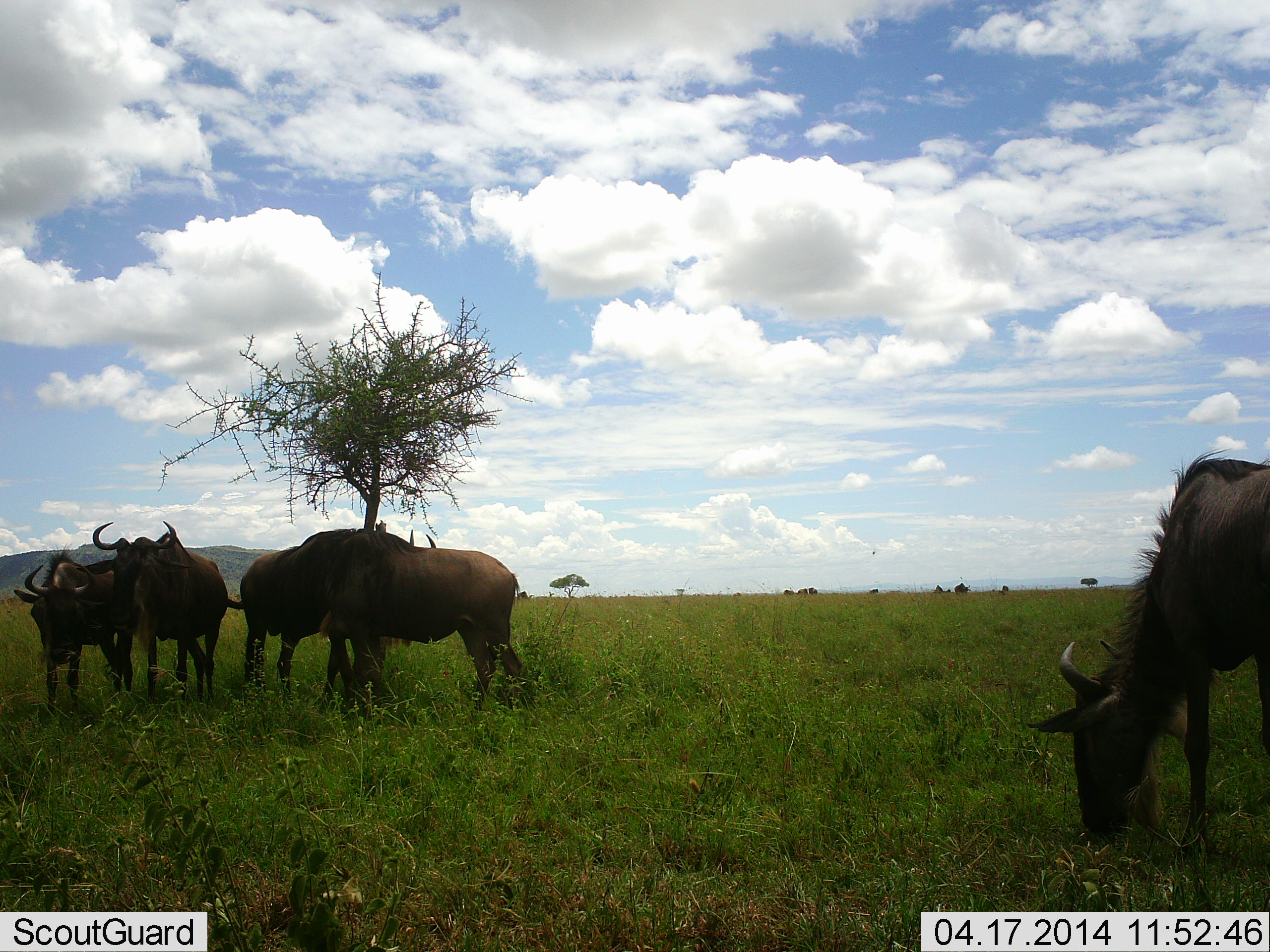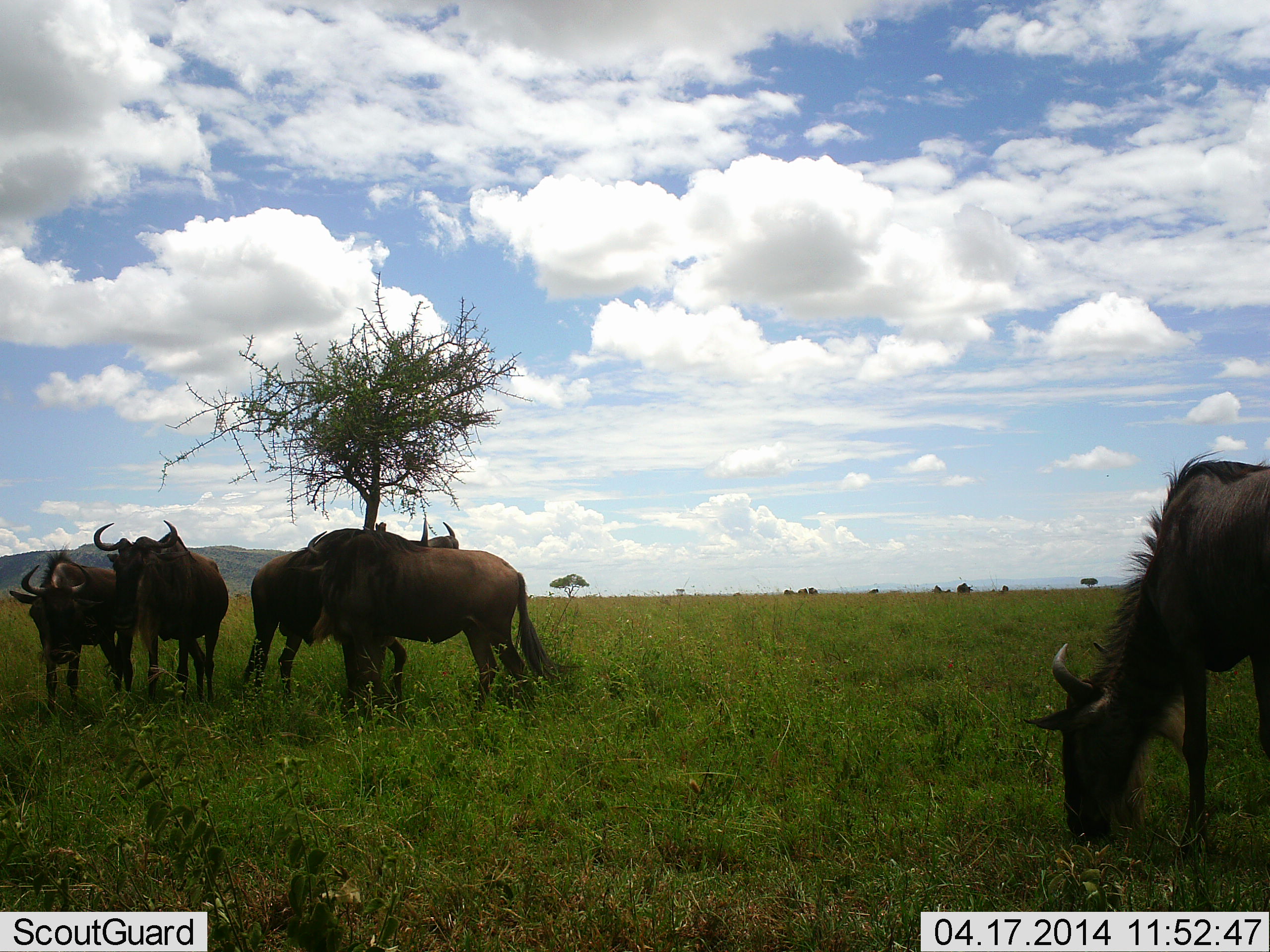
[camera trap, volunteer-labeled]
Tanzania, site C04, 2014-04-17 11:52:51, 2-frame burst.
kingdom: Animalia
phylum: Chordata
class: Mammalia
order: Artiodactyla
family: Bovidae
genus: Connochaetes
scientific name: Connochaetes taurinus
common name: blue wildebeest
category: wildebeest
Wildebeest (blue wildebeest) (Connochaetes taurinus), count 6. Behavior (volunteer vote fractions): standing 80%, resting 10%, moving 0%, interacting 0%. Young present (vote fraction): 0%. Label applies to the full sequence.